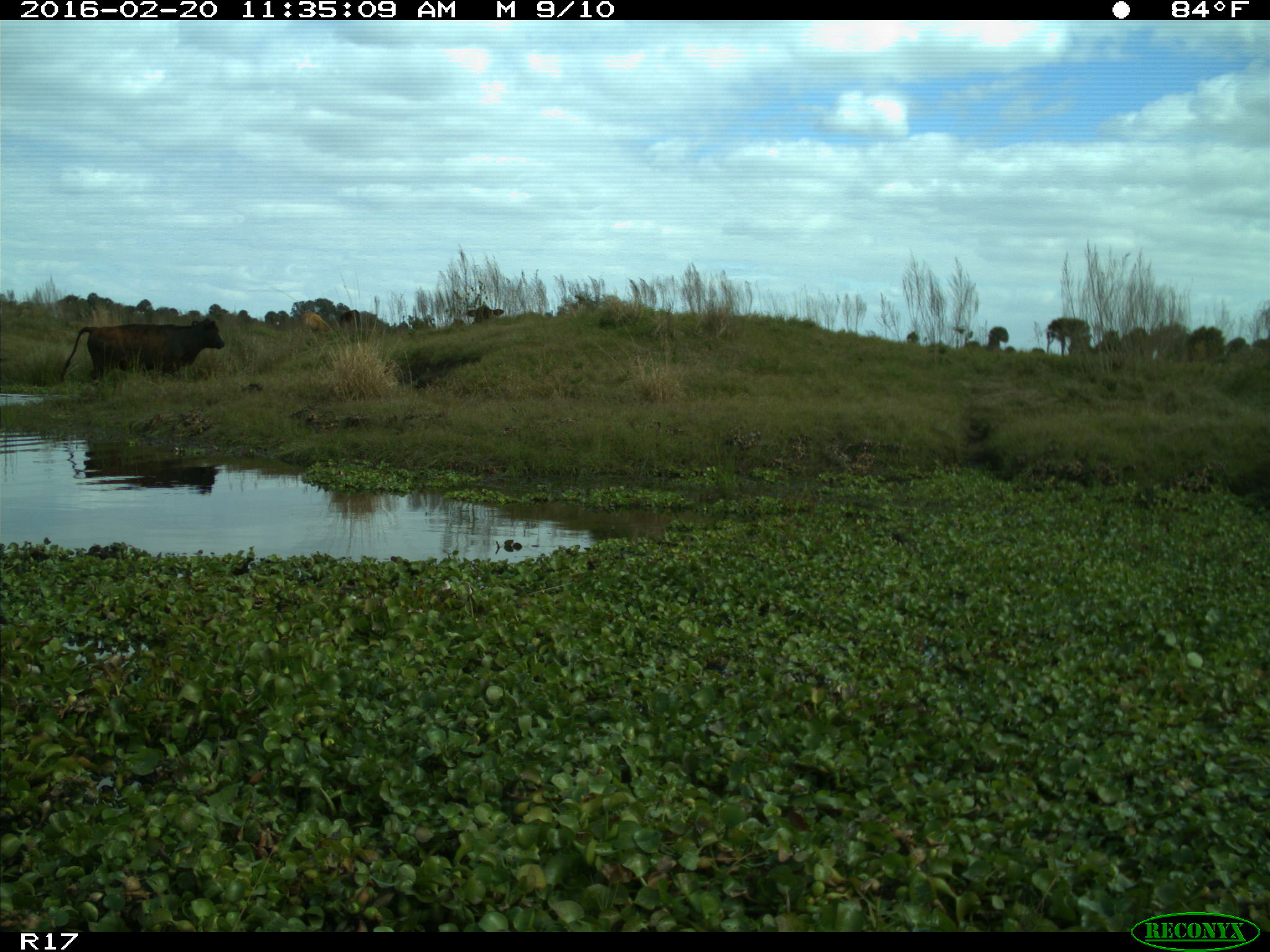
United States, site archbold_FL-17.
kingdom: Animalia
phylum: Chordata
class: Mammalia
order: Artiodactyla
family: Bovidae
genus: Bos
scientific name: Bos taurus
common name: domestic cow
Bos taurus (domestic cow).